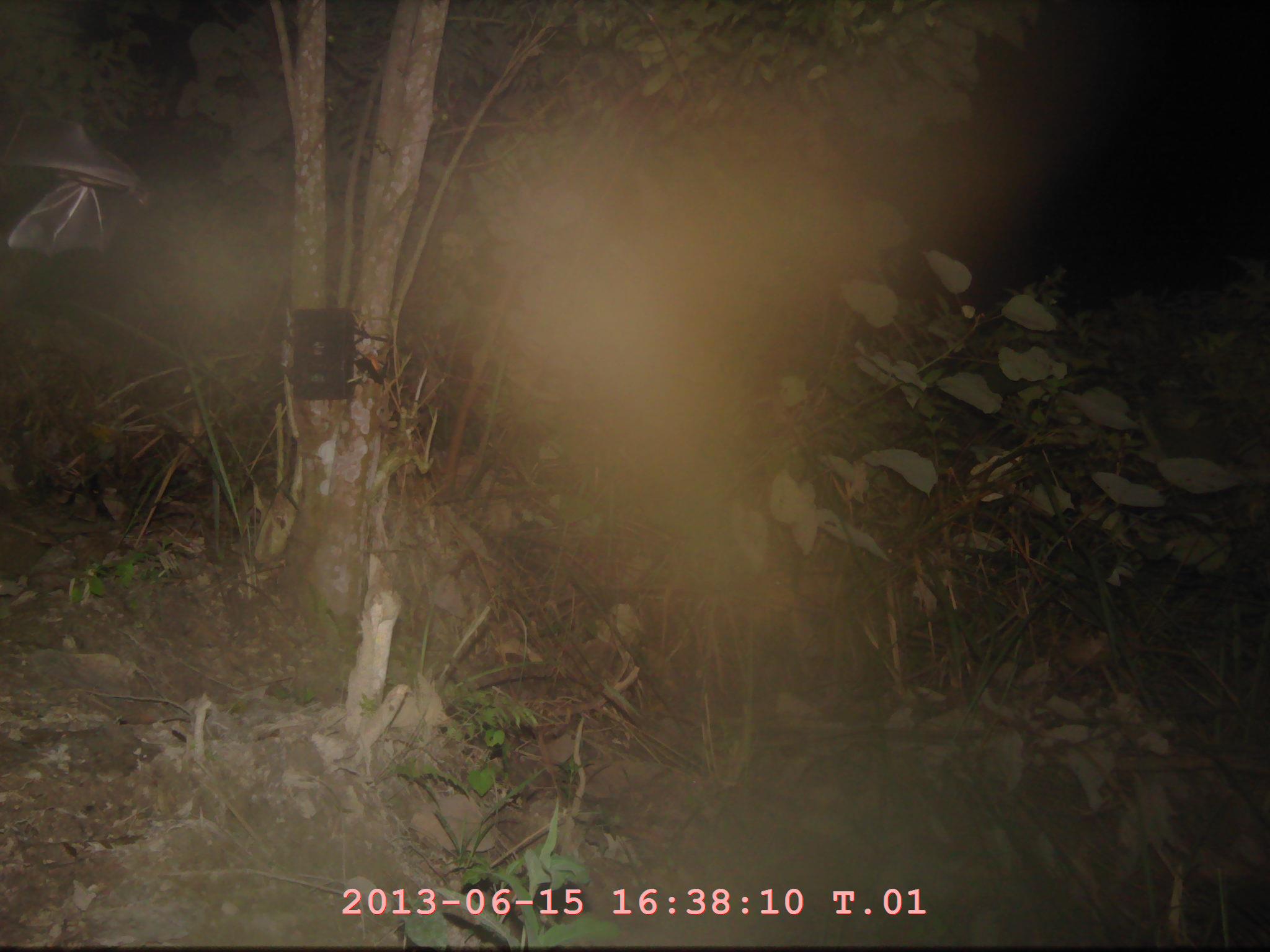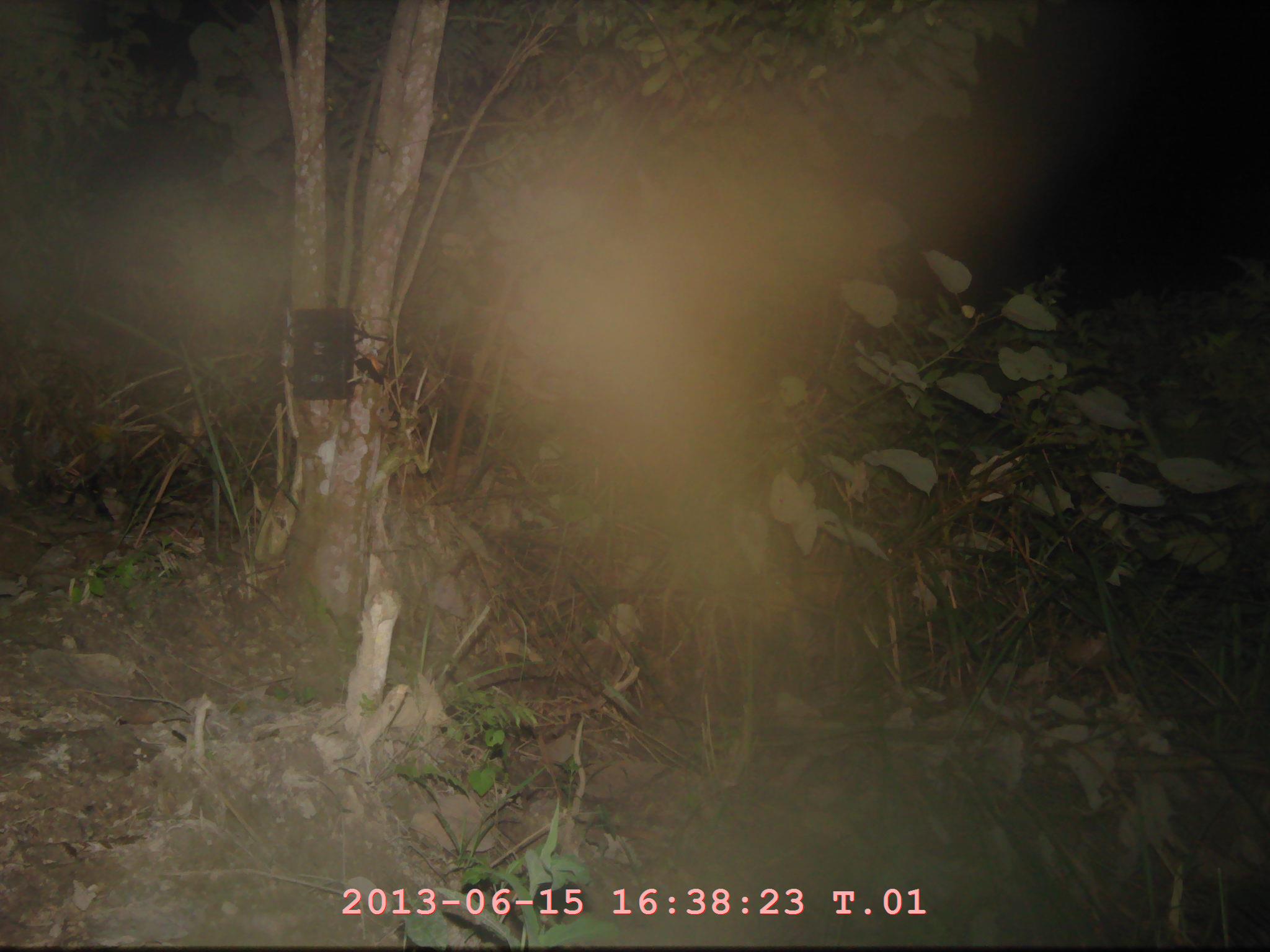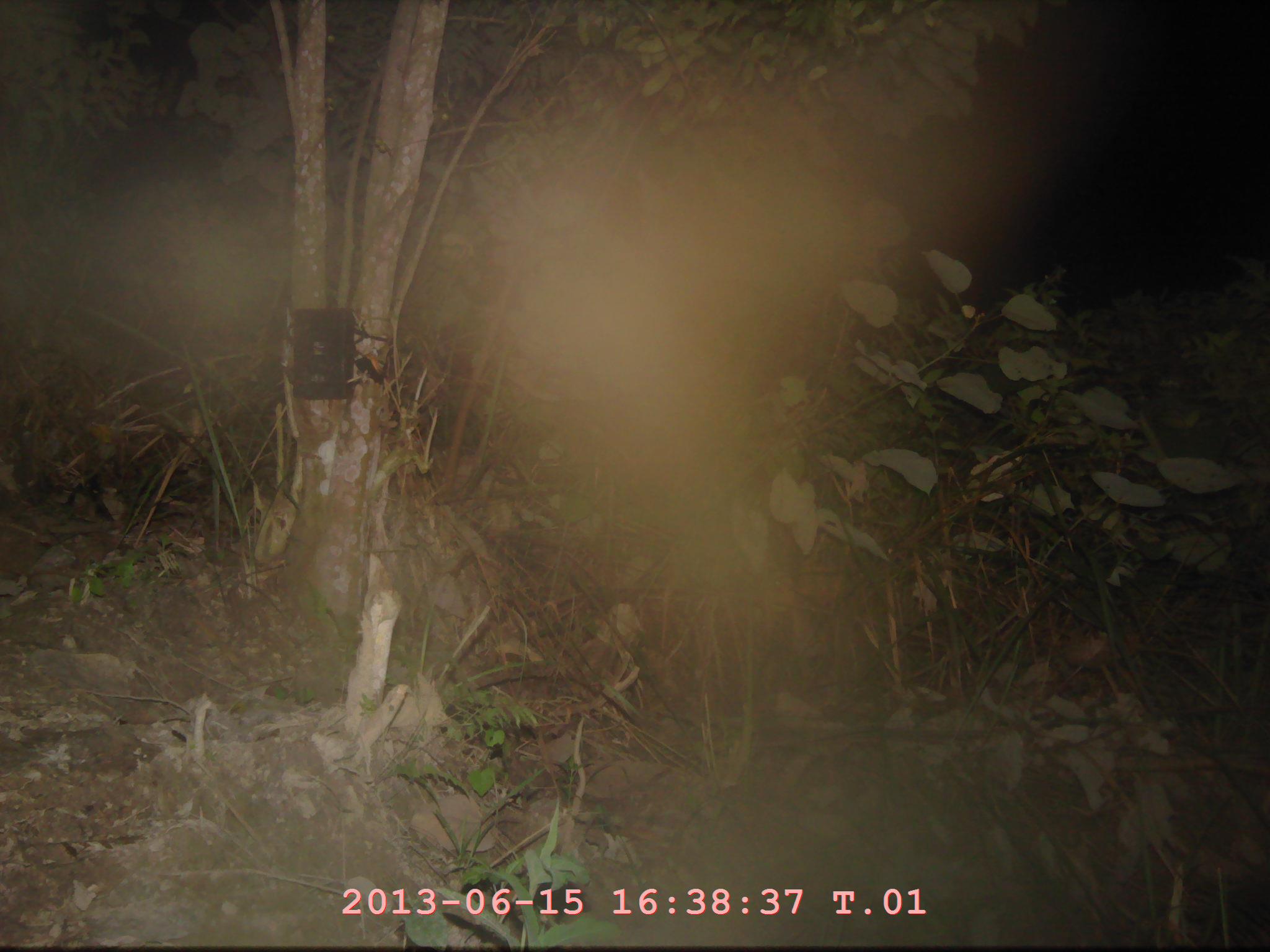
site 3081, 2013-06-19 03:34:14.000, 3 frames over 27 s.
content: unidentified animal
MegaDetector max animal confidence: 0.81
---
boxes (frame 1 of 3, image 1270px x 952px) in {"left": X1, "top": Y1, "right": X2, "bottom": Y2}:
unknown: {"left": 0, "top": 114, "right": 139, "bottom": 258}